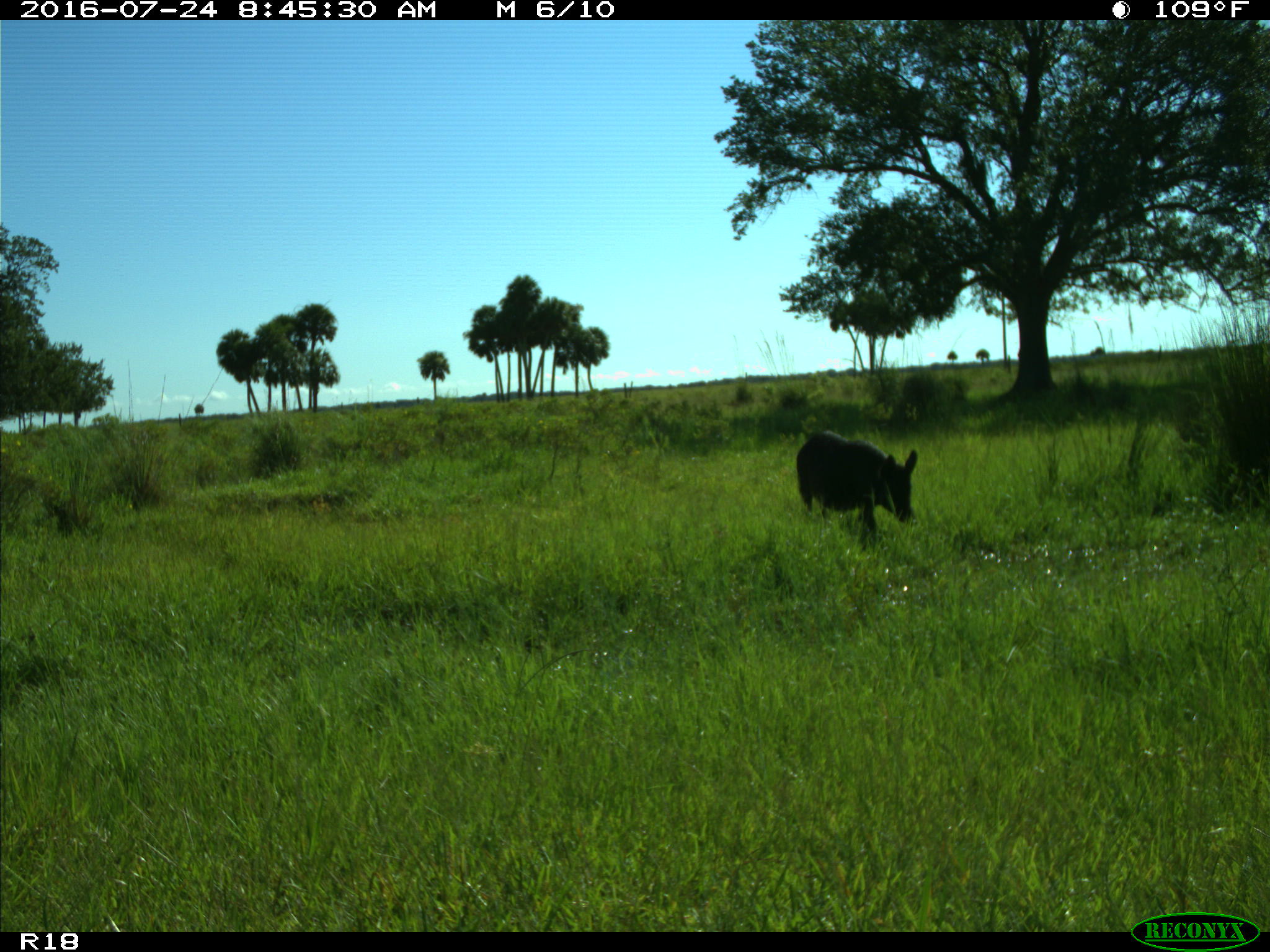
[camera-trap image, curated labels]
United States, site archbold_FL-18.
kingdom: Animalia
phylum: Chordata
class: Mammalia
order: Artiodactyla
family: Suidae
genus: Sus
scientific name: Sus scrofa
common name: wild boar